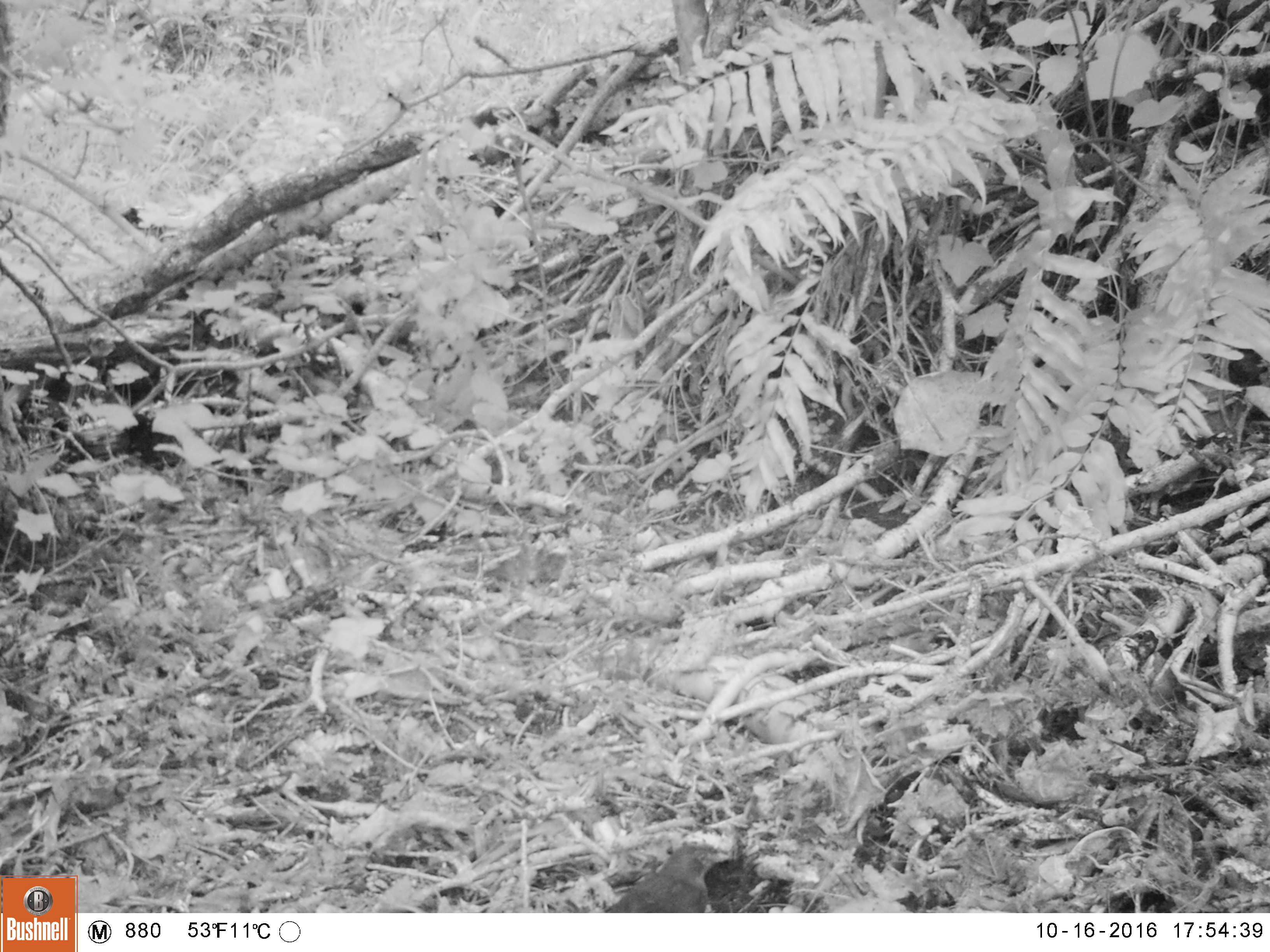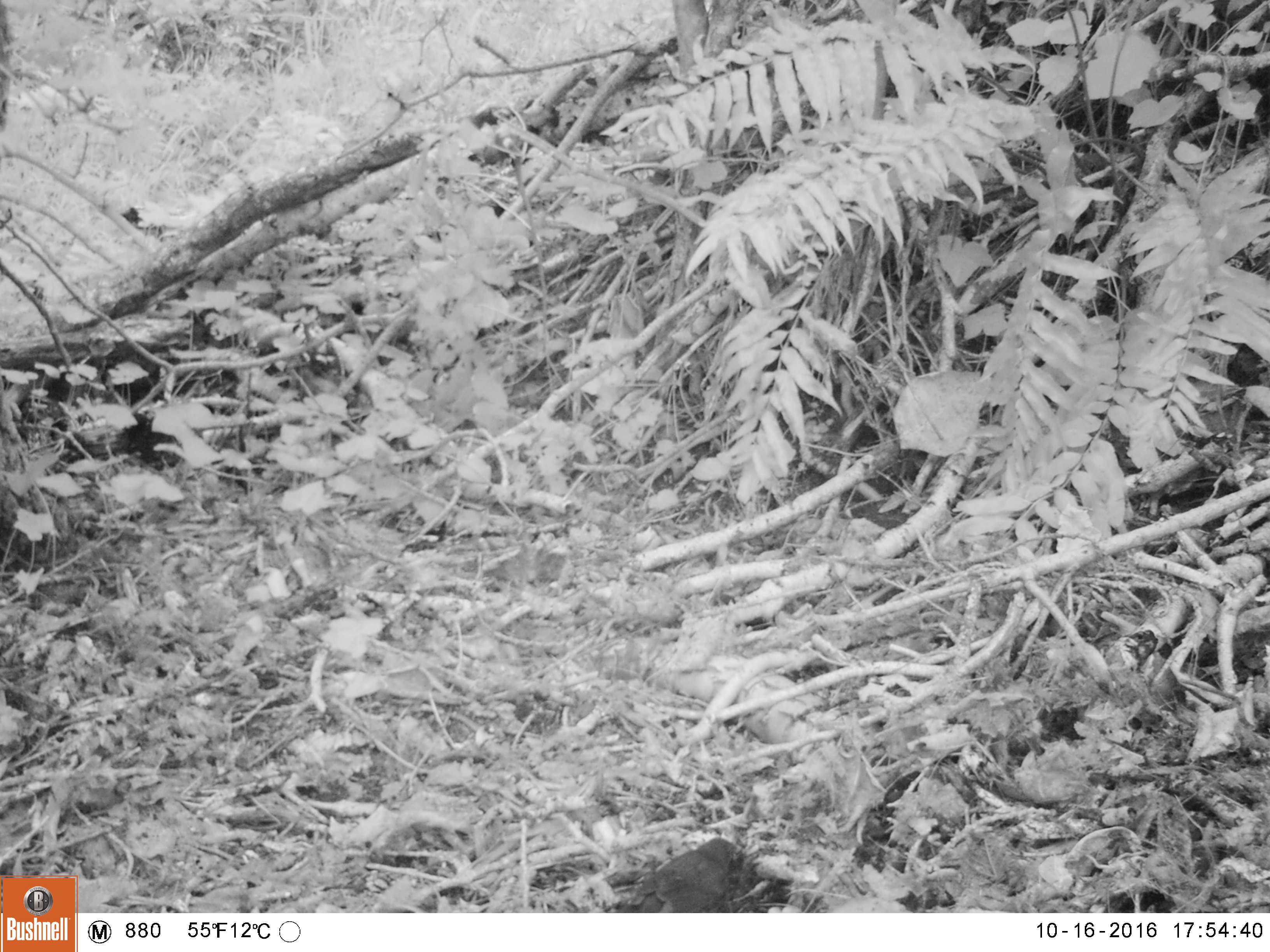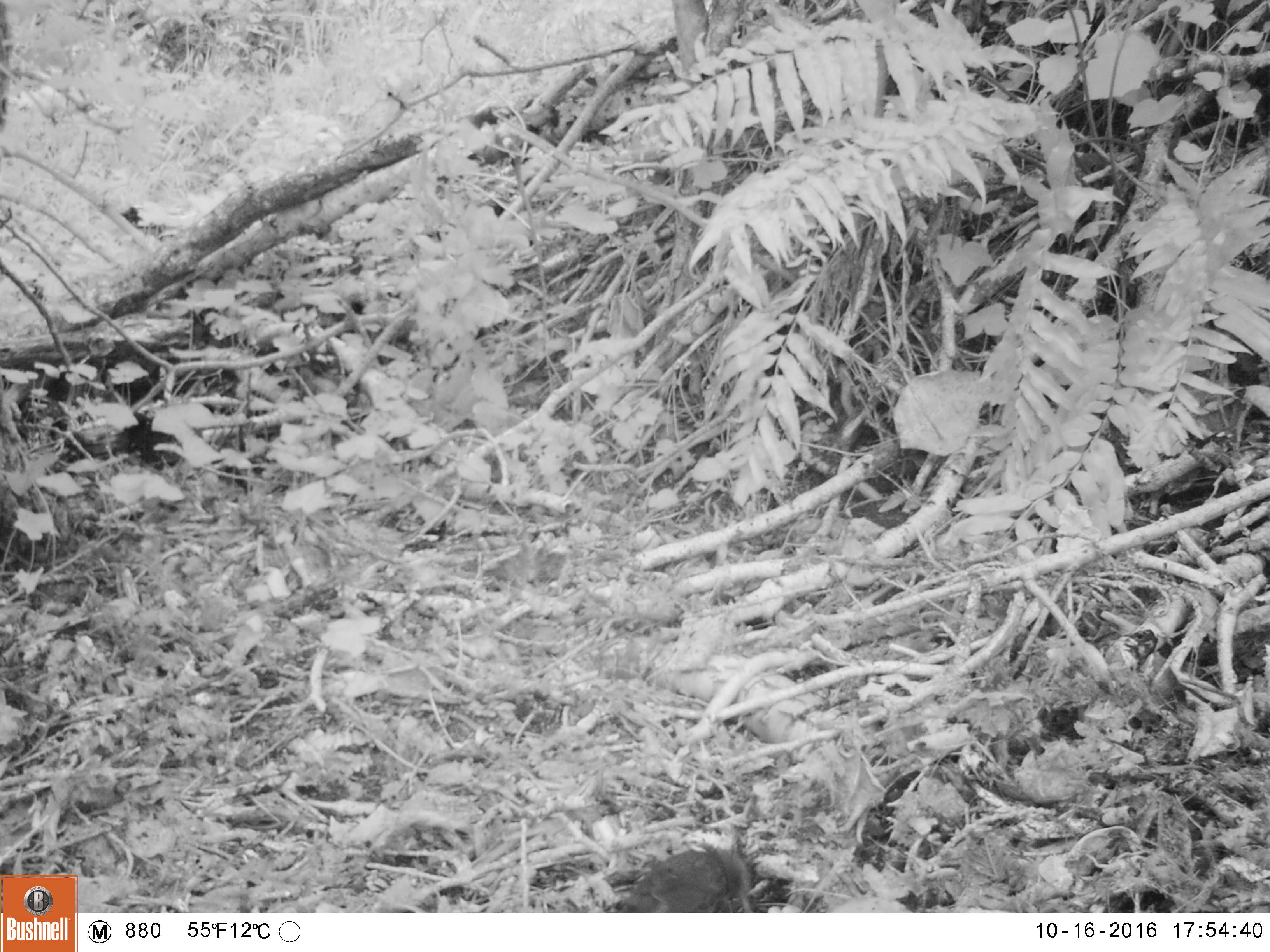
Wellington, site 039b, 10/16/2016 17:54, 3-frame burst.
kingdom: Animalia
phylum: Chordata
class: Aves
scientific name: Aves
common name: bird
Bird (Aves).